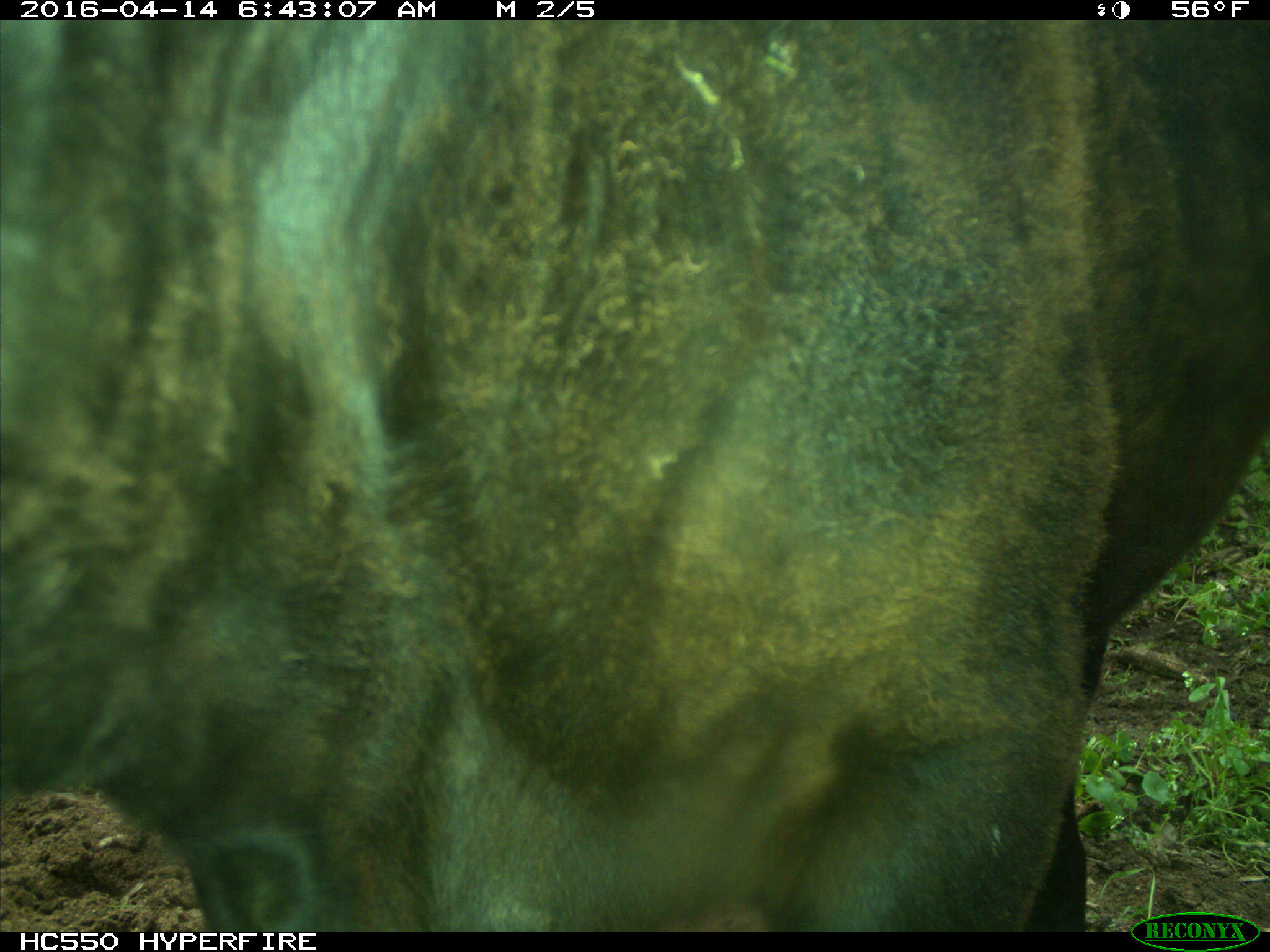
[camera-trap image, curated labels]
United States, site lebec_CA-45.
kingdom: Animalia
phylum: Chordata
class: Mammalia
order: Artiodactyla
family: Bovidae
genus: Bos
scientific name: Bos taurus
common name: domestic cow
Bos taurus (domestic cow).